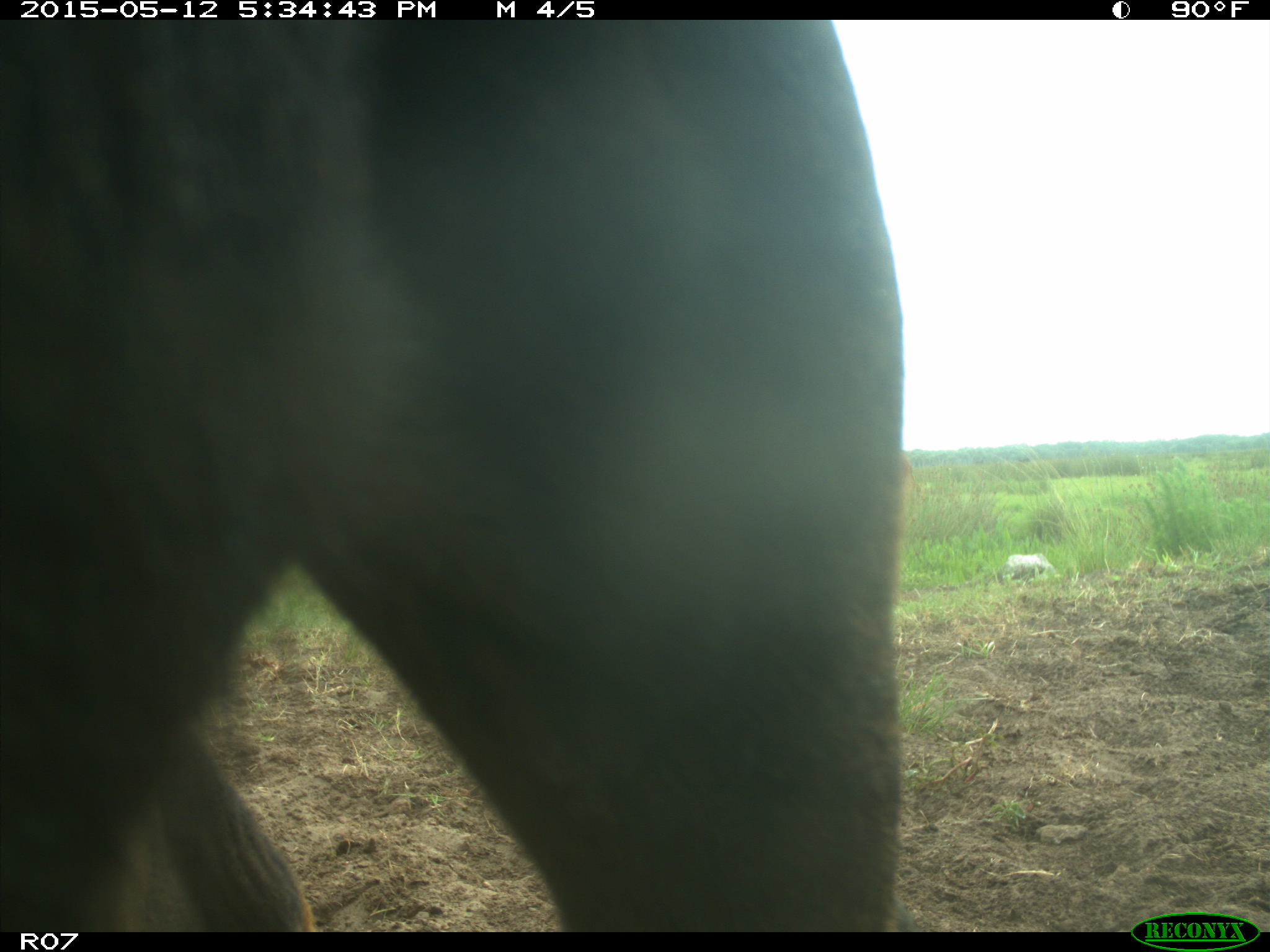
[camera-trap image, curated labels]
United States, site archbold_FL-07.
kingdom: Animalia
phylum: Chordata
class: Mammalia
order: Artiodactyla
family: Bovidae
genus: Bos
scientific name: Bos taurus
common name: domestic cow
Bos taurus (domestic cow).